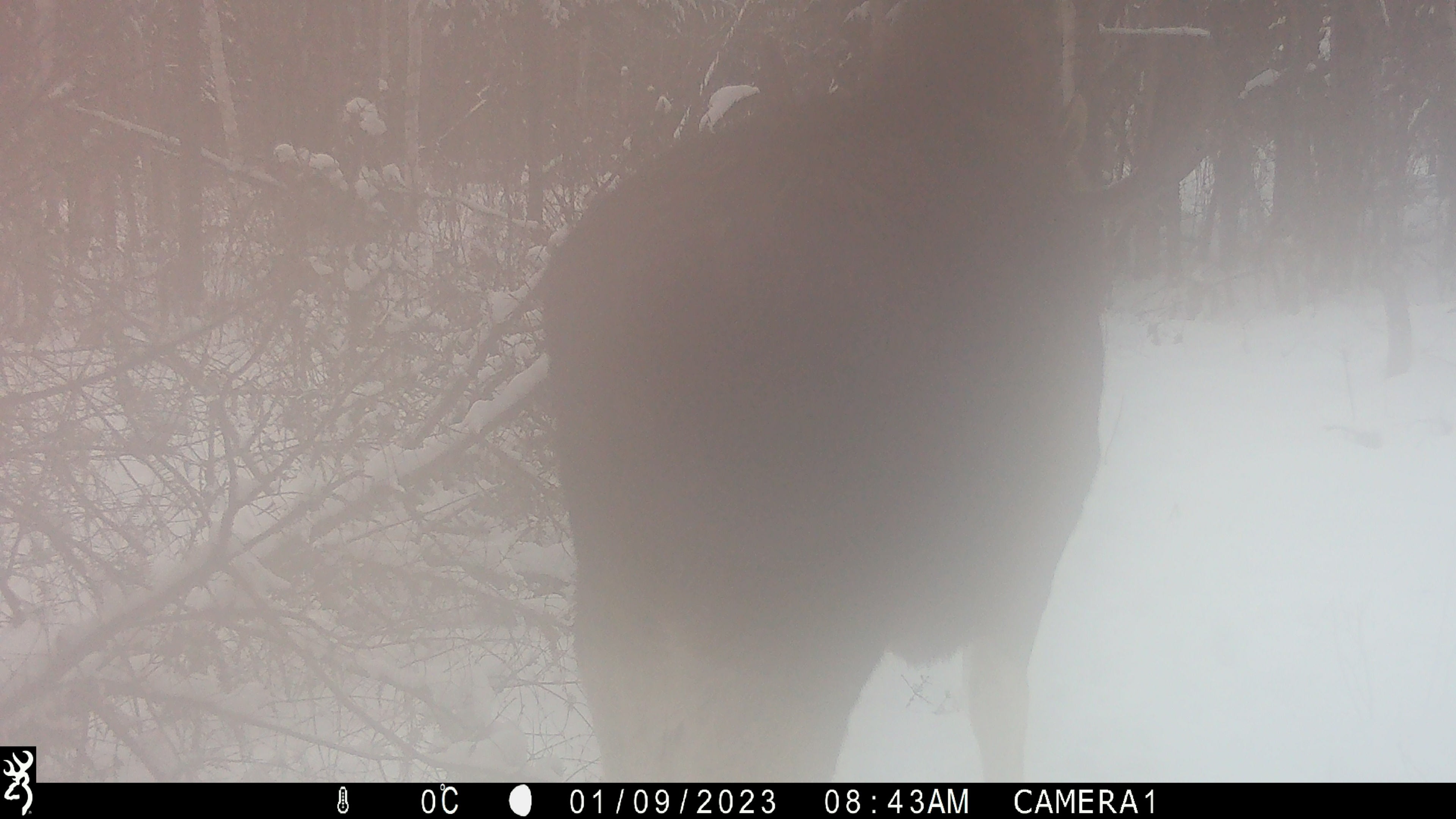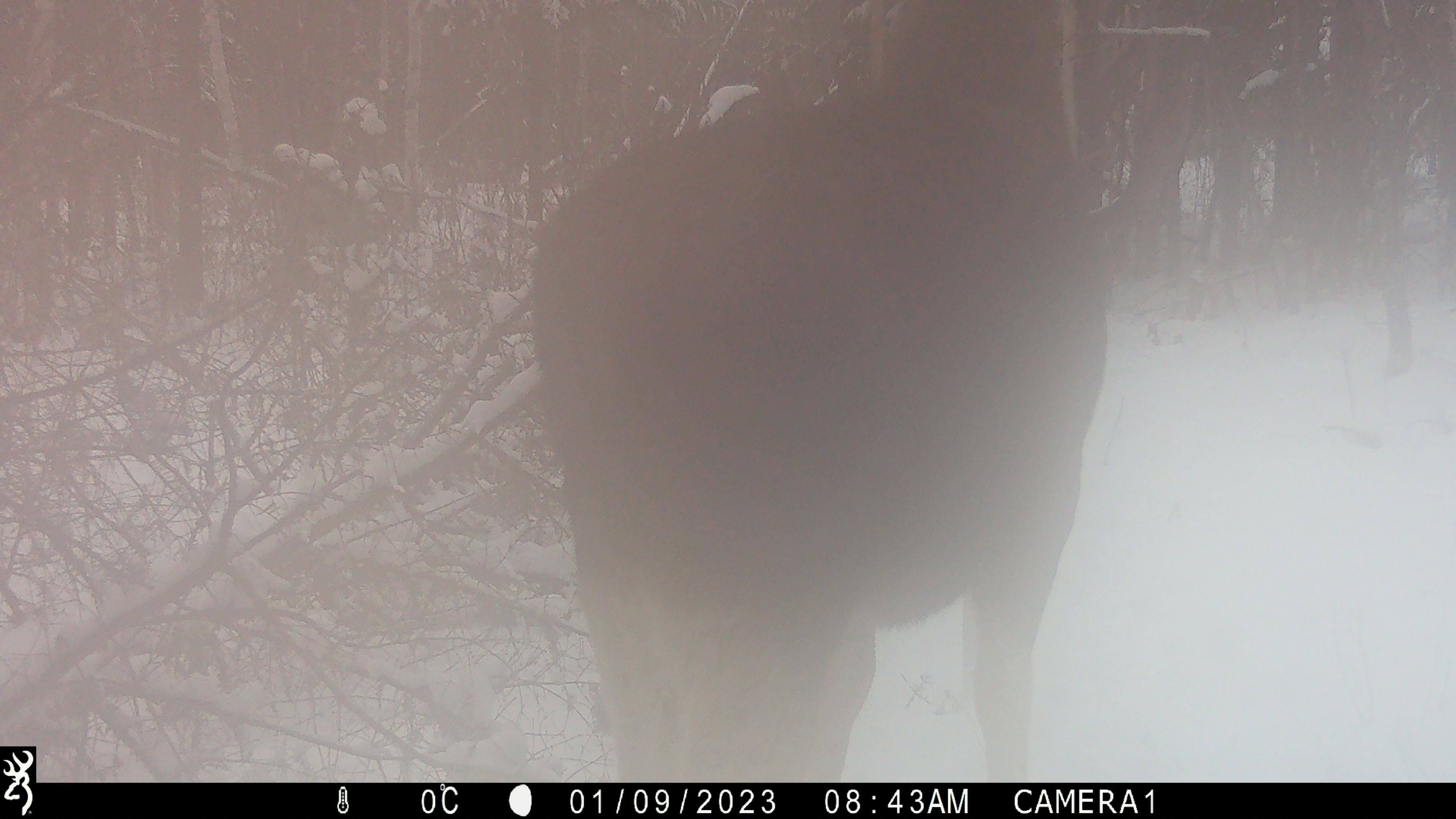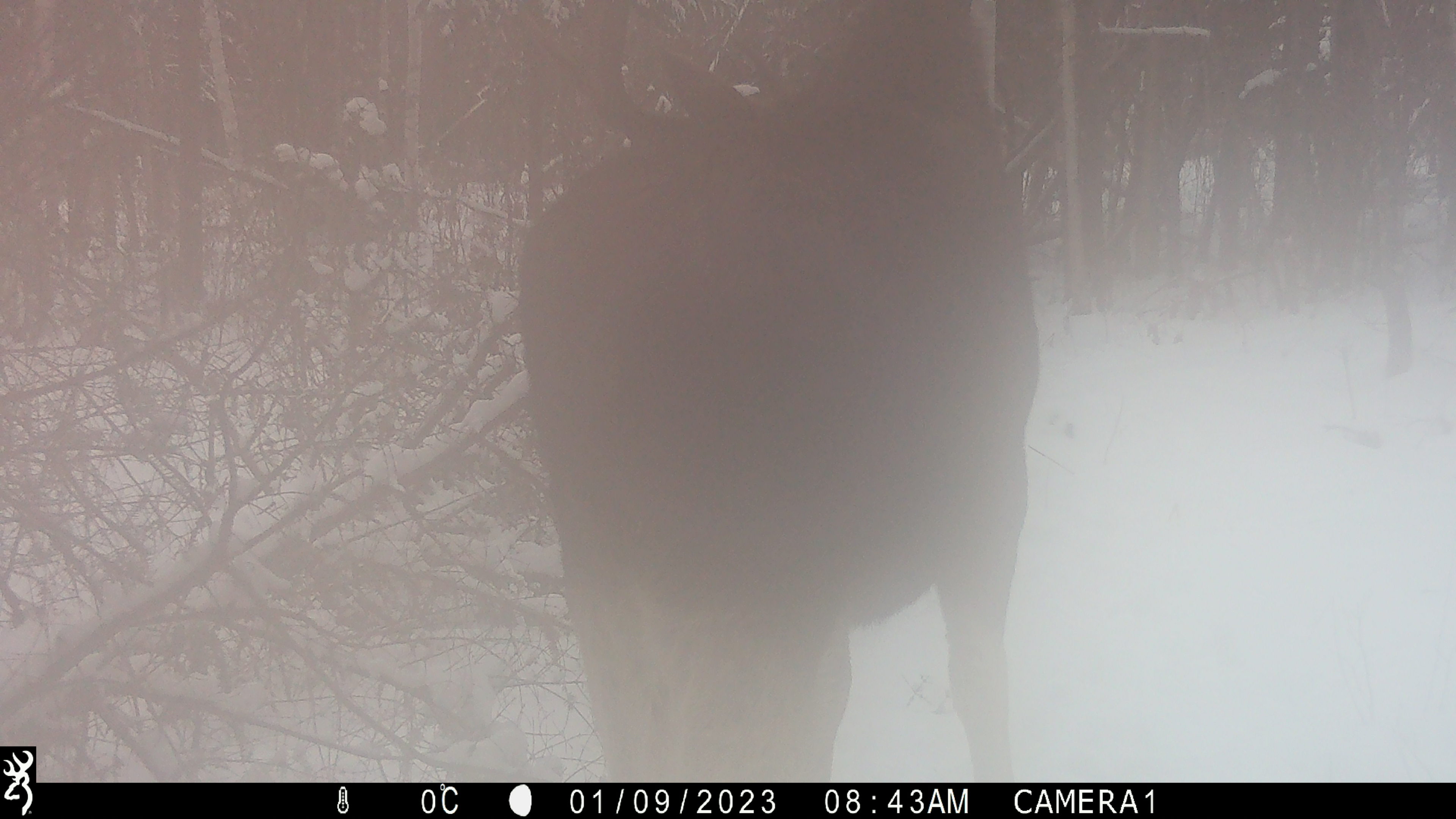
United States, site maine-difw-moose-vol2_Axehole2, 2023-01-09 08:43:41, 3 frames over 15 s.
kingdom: Animalia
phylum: Chordata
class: Mammalia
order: Artiodactyla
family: Cervidae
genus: Alces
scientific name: Alces alces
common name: moose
Moose (Alces alces).